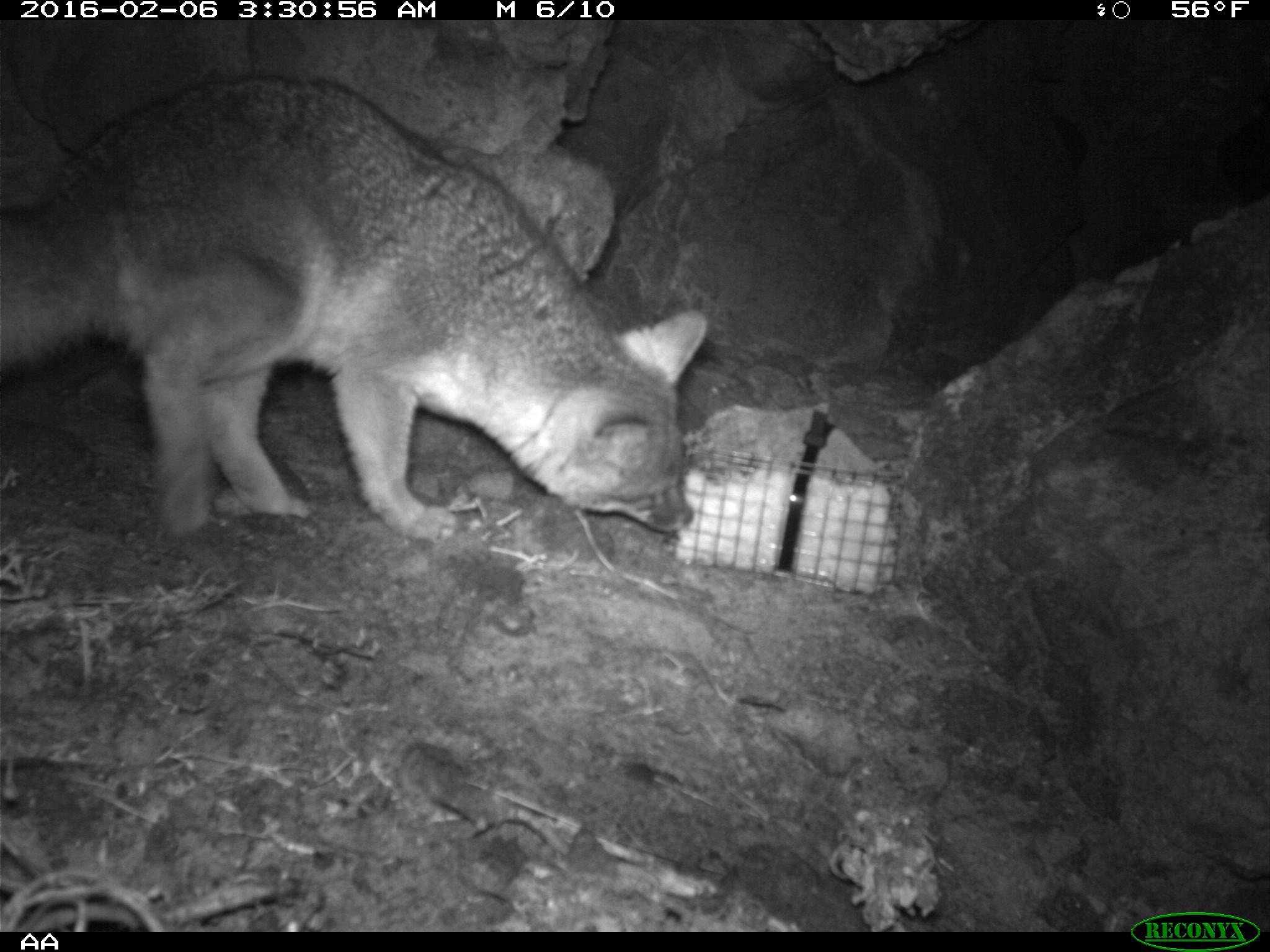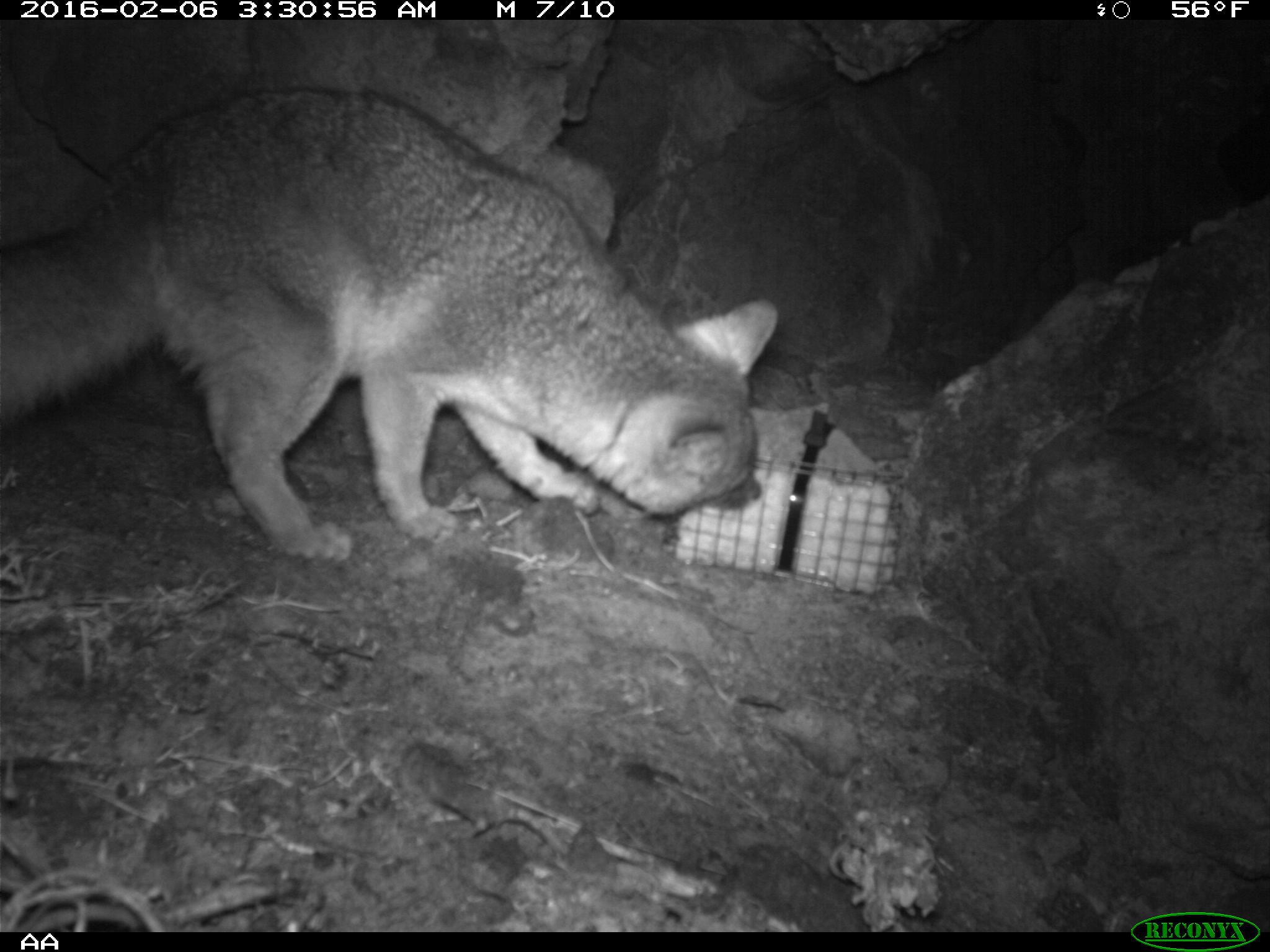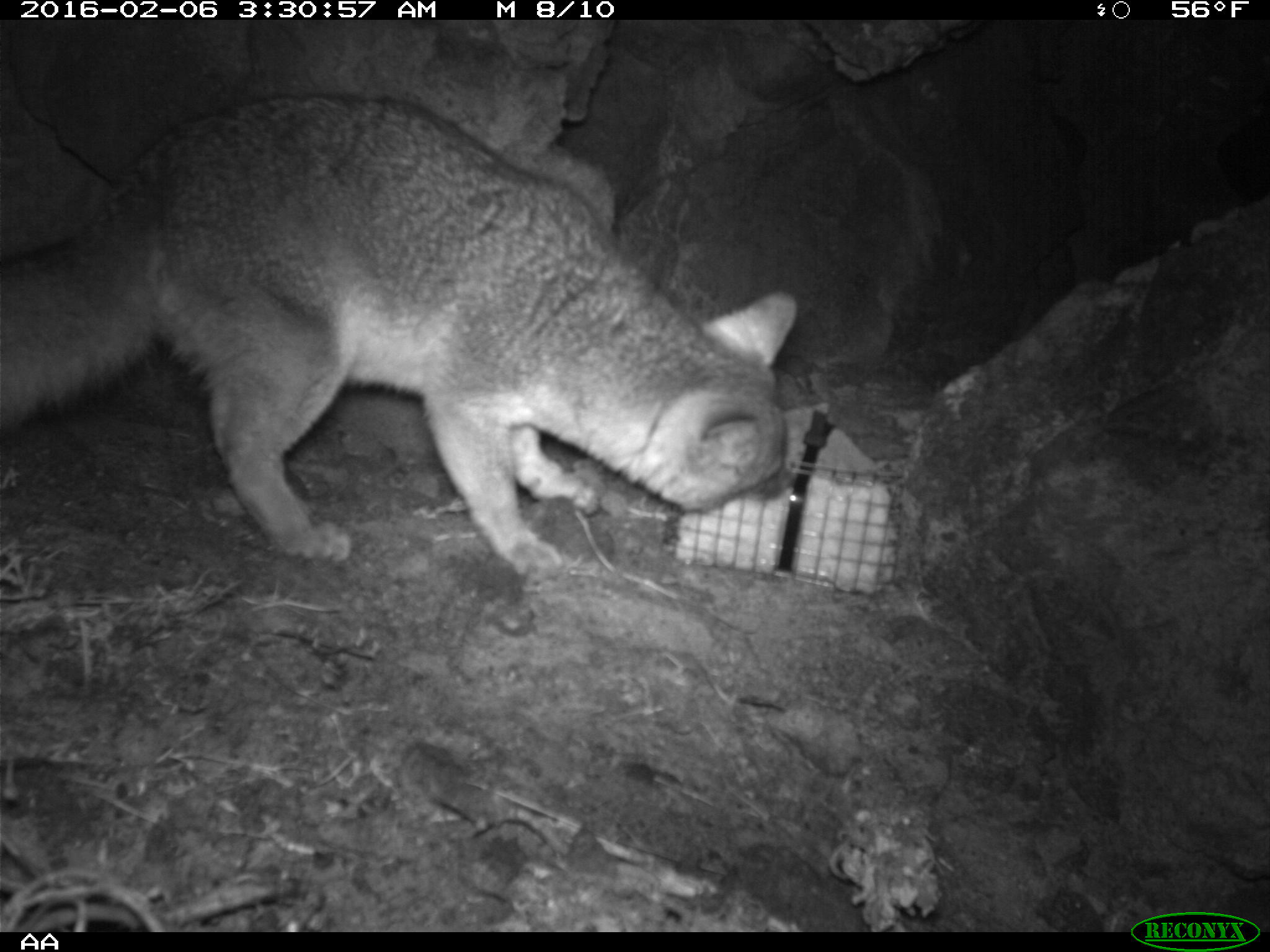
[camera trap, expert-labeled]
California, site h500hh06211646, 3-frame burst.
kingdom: Animalia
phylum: Chordata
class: Mammalia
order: Carnivora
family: Canidae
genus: Urocyon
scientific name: Urocyon littoralis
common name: island fox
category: fox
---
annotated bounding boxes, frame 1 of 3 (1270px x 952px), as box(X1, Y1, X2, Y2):
fox: box(0, 73, 708, 544)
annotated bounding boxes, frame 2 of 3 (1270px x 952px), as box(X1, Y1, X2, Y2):
fox: box(0, 88, 774, 561)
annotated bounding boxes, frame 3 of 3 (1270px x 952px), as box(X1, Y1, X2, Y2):
fox: box(0, 93, 797, 585)